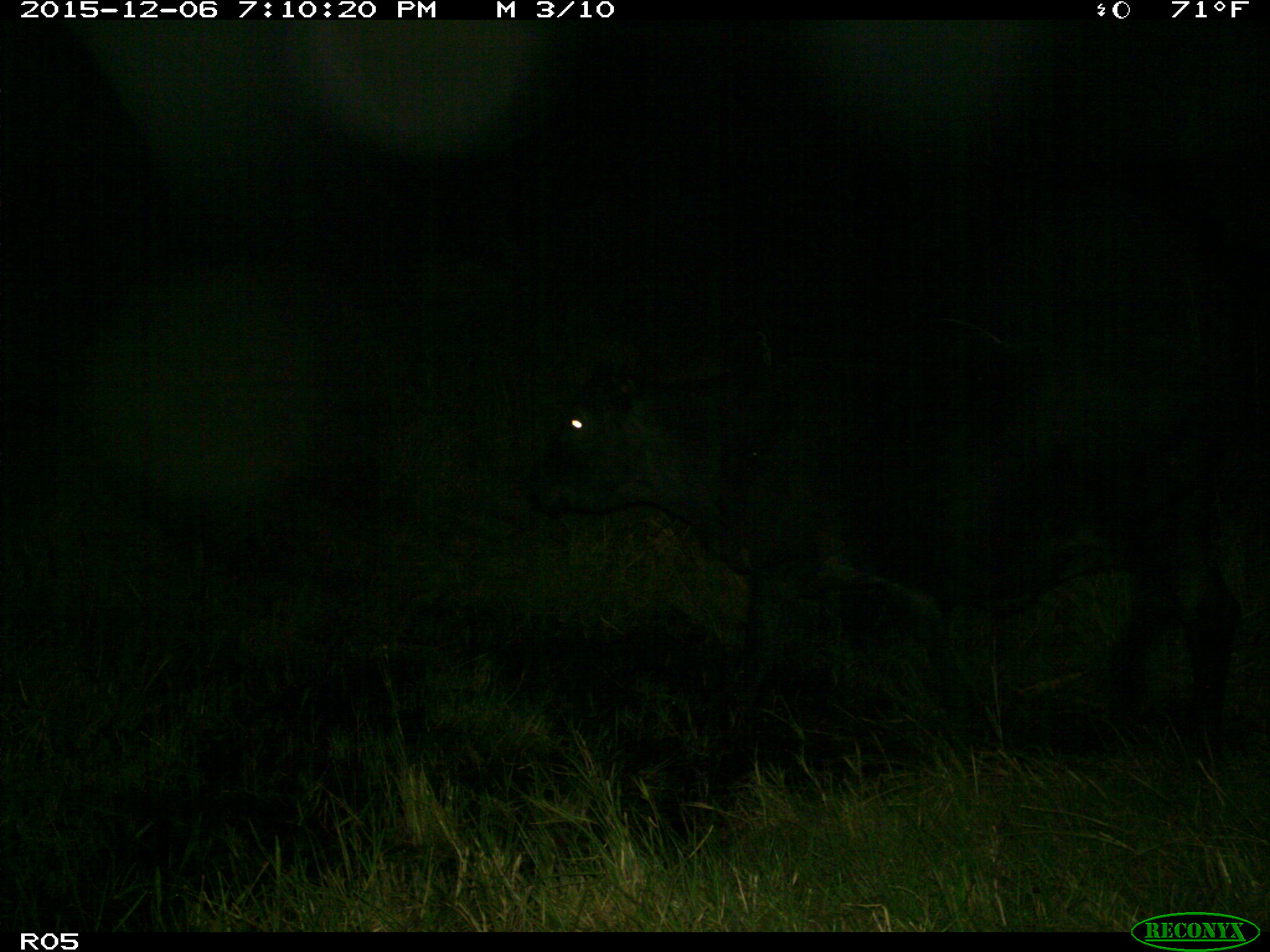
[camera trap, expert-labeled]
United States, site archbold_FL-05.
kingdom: Animalia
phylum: Chordata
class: Mammalia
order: Artiodactyla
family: Bovidae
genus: Bos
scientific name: Bos taurus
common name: domestic cow